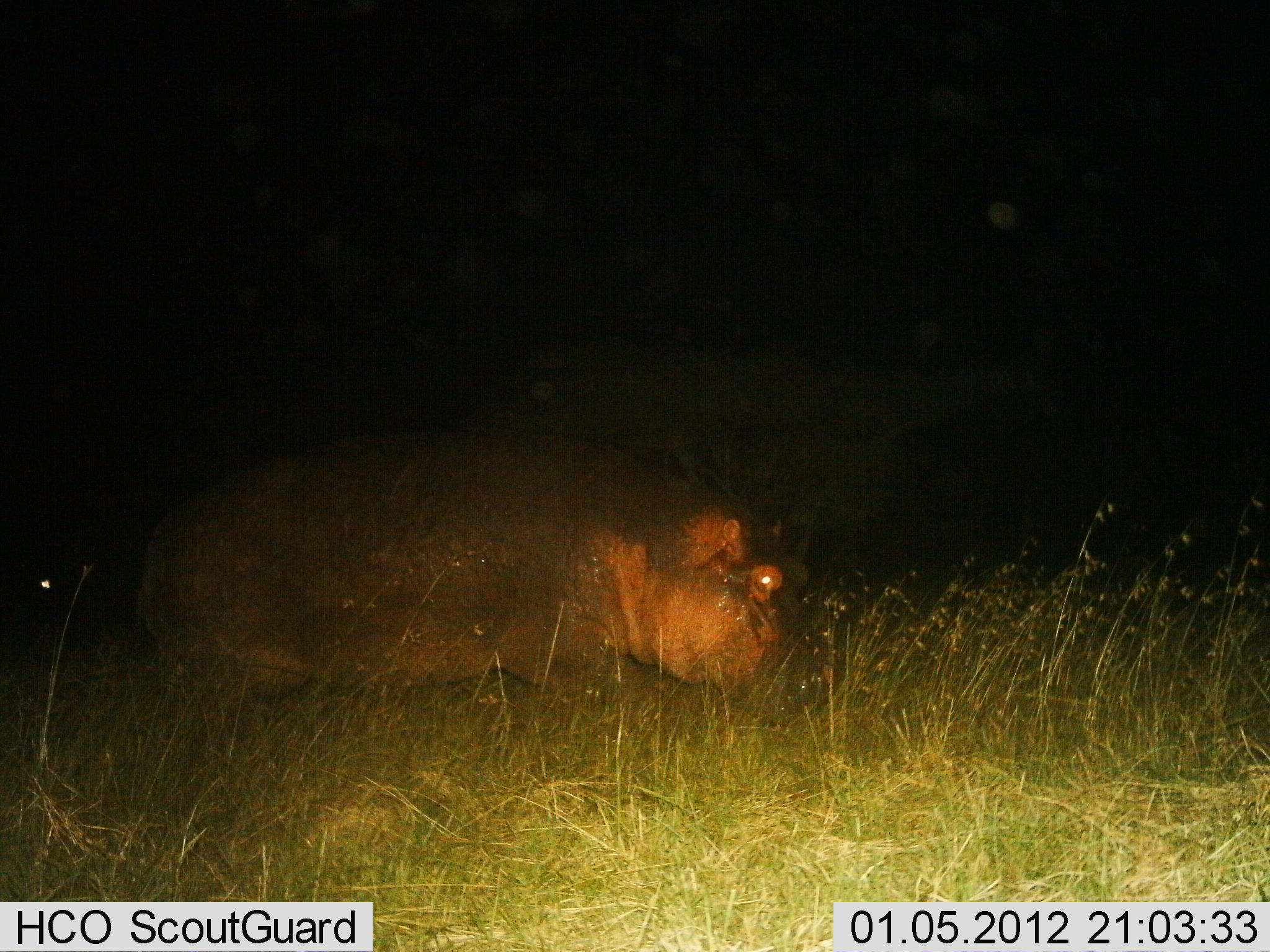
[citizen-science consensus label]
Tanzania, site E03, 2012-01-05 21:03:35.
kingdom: Animalia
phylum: Chordata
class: Mammalia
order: Artiodactyla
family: Hippopotamidae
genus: Hippopotamus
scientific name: Hippopotamus amphibius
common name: hippopotamus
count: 1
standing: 22%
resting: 4%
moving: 41%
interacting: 0%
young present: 0%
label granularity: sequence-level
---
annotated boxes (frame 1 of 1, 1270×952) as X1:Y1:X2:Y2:
animal: 138:429:831:728; 0:551:93:671